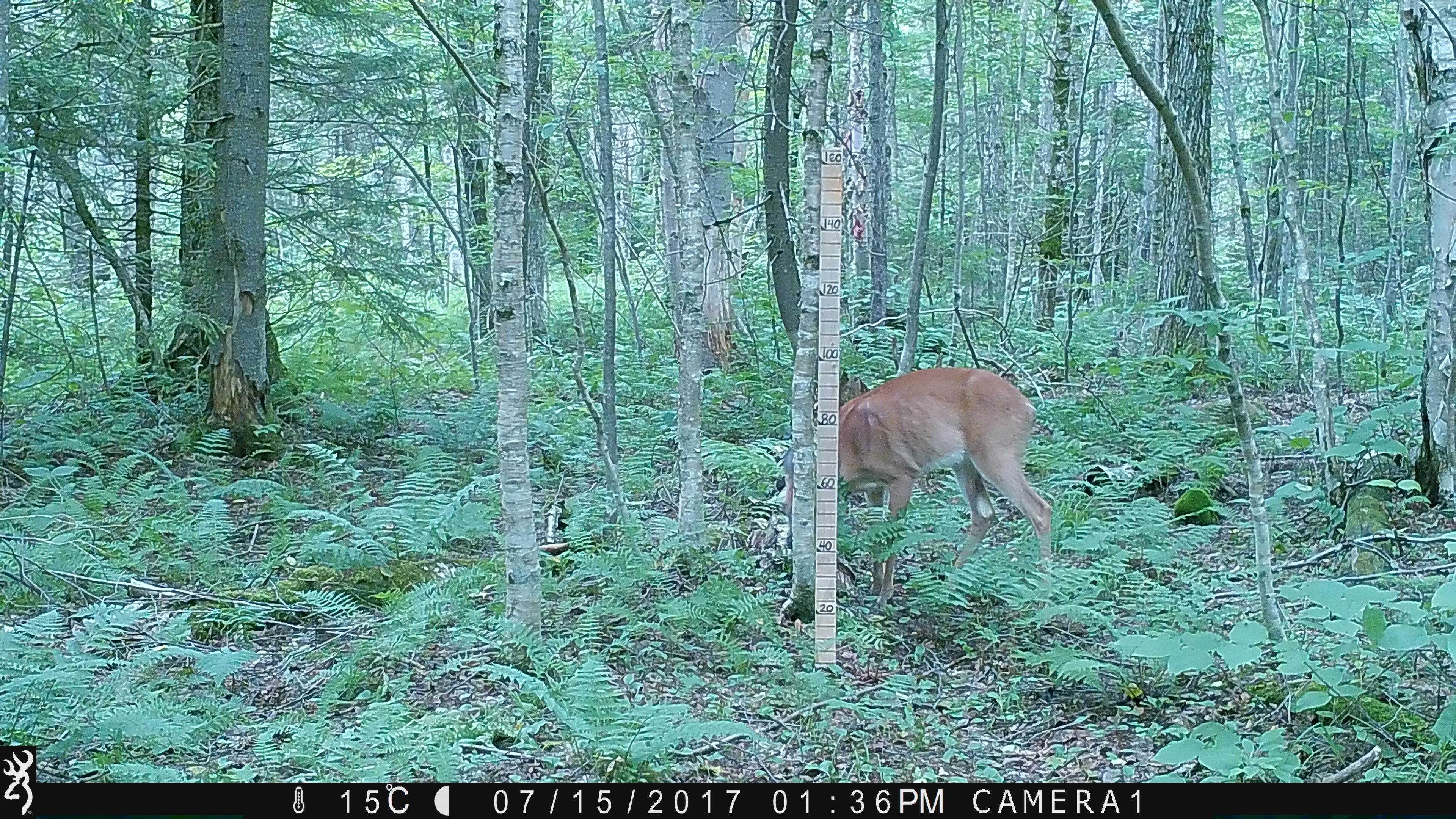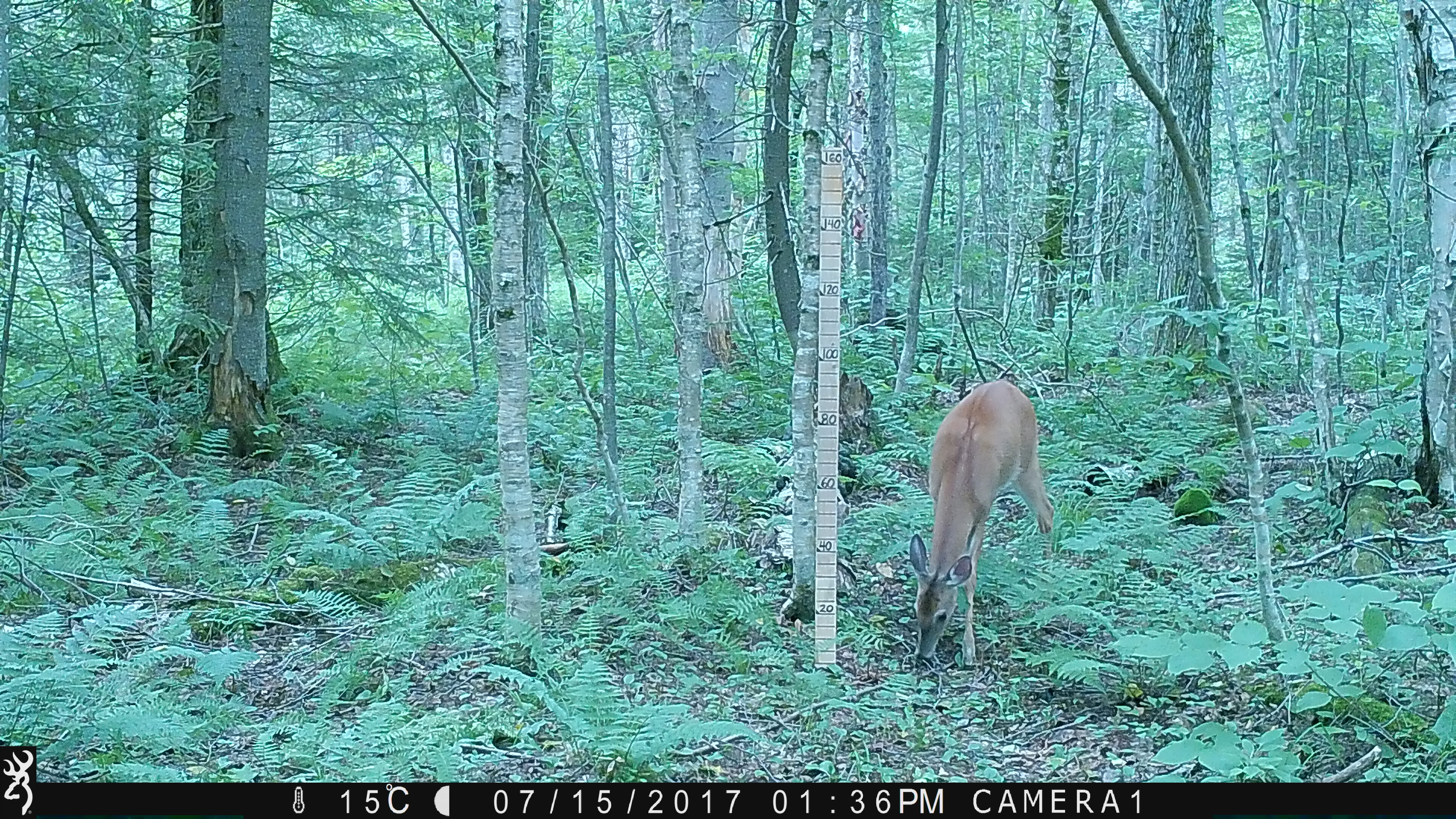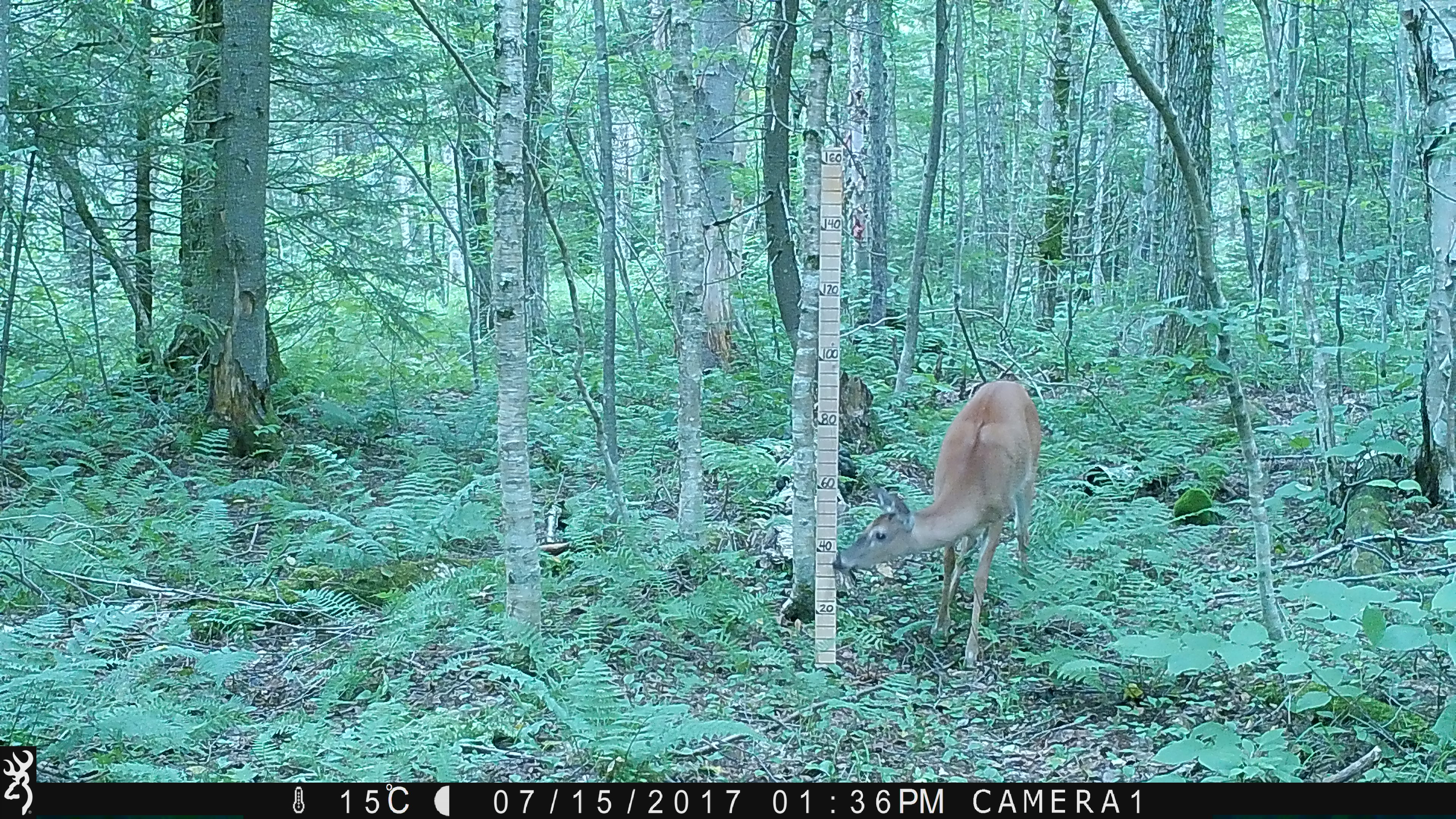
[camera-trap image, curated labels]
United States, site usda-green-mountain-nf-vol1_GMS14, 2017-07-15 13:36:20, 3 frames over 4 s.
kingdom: Animalia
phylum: Chordata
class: Mammalia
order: Artiodactyla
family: Cervidae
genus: Odocoileus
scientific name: Odocoileus virginianus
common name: white-tailed deer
White-tailed deer (Odocoileus virginianus).